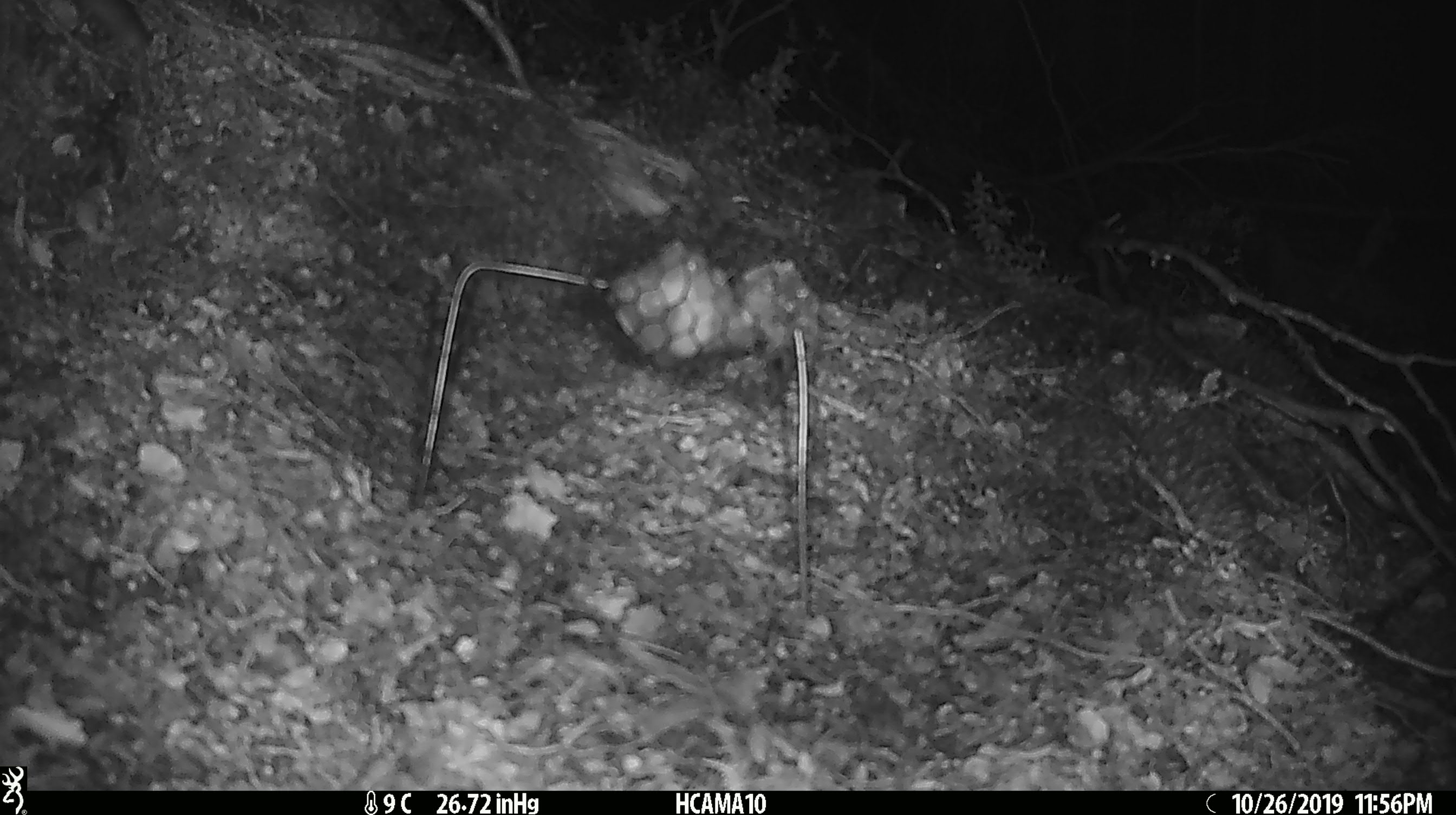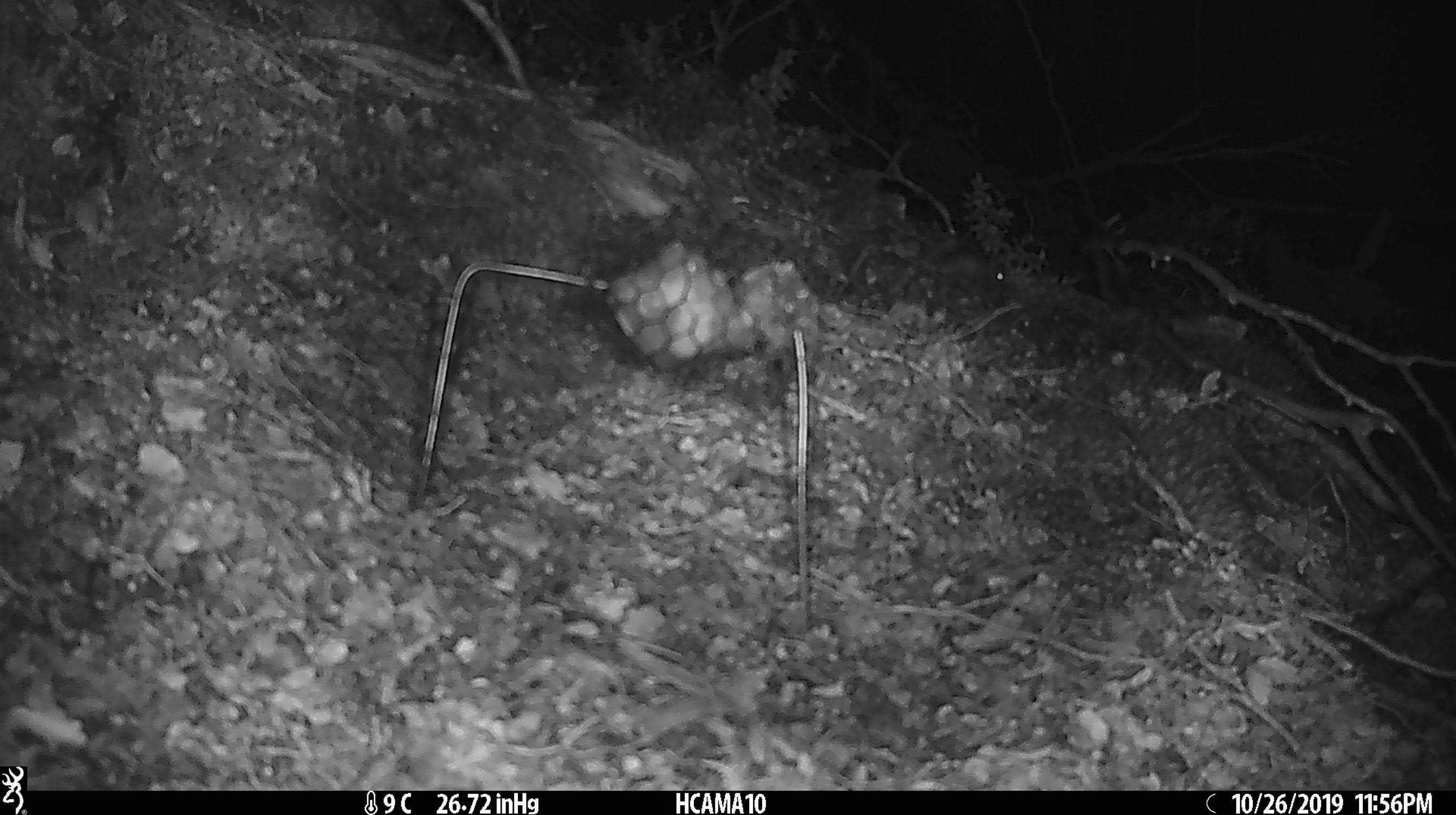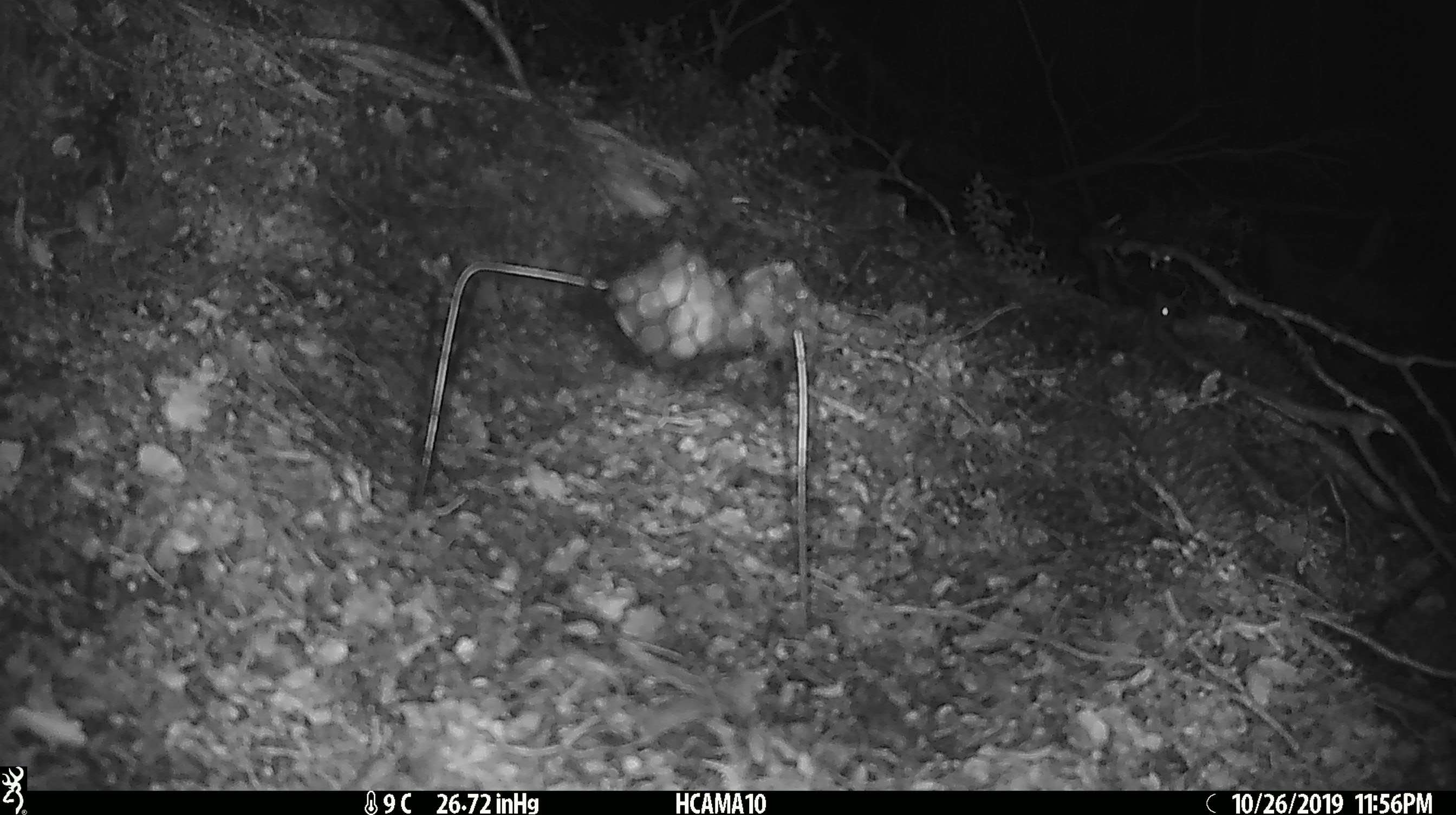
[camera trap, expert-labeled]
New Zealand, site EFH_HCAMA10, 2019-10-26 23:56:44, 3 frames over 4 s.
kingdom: Animalia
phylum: Chordata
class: Mammalia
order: Rodentia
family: Muridae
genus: Mus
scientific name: Mus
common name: mouse